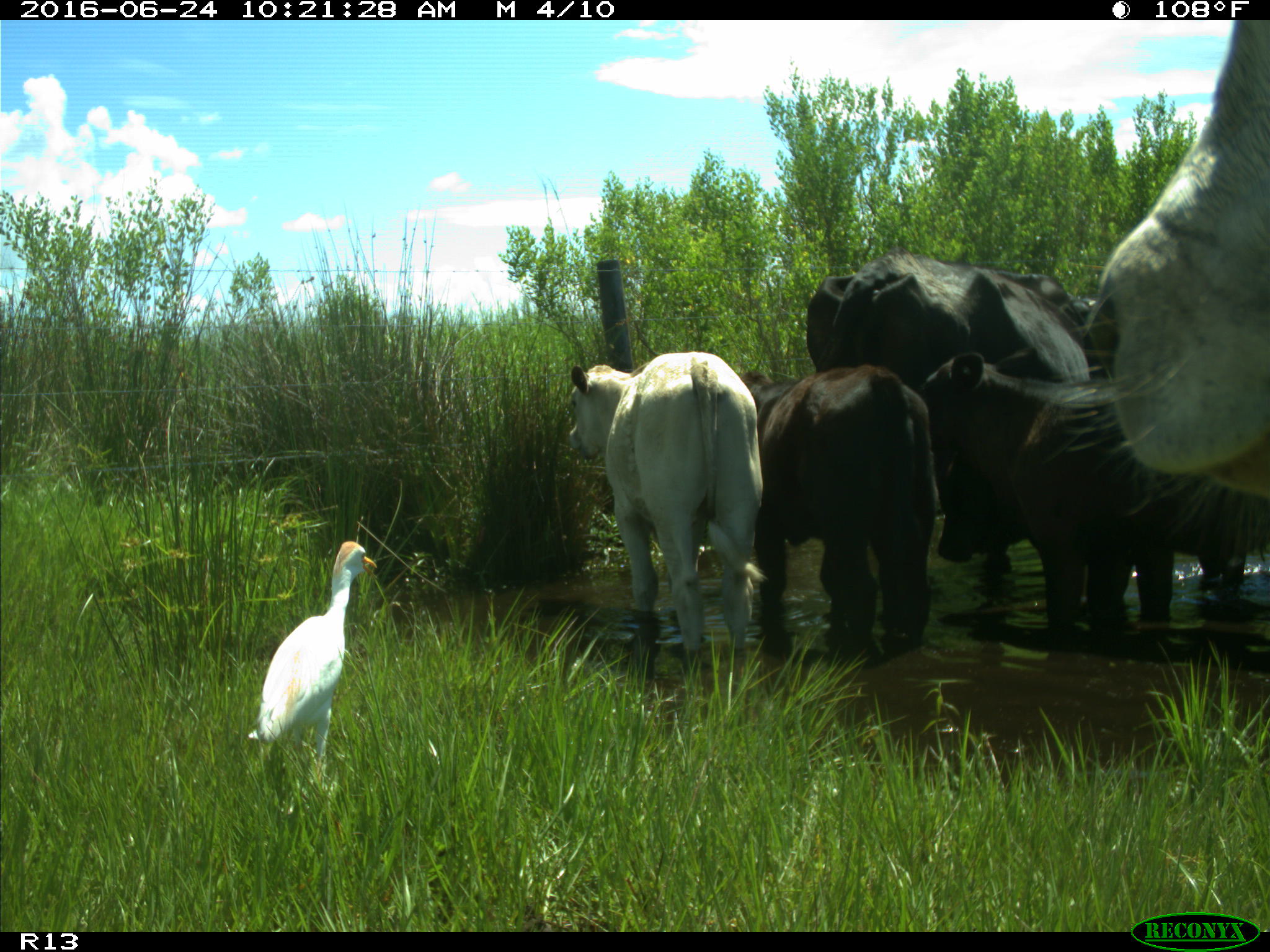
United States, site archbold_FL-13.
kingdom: Animalia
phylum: Chordata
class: Mammalia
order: Artiodactyla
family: Bovidae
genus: Bos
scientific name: Bos taurus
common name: domestic cow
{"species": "Bos taurus (domestic cow)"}